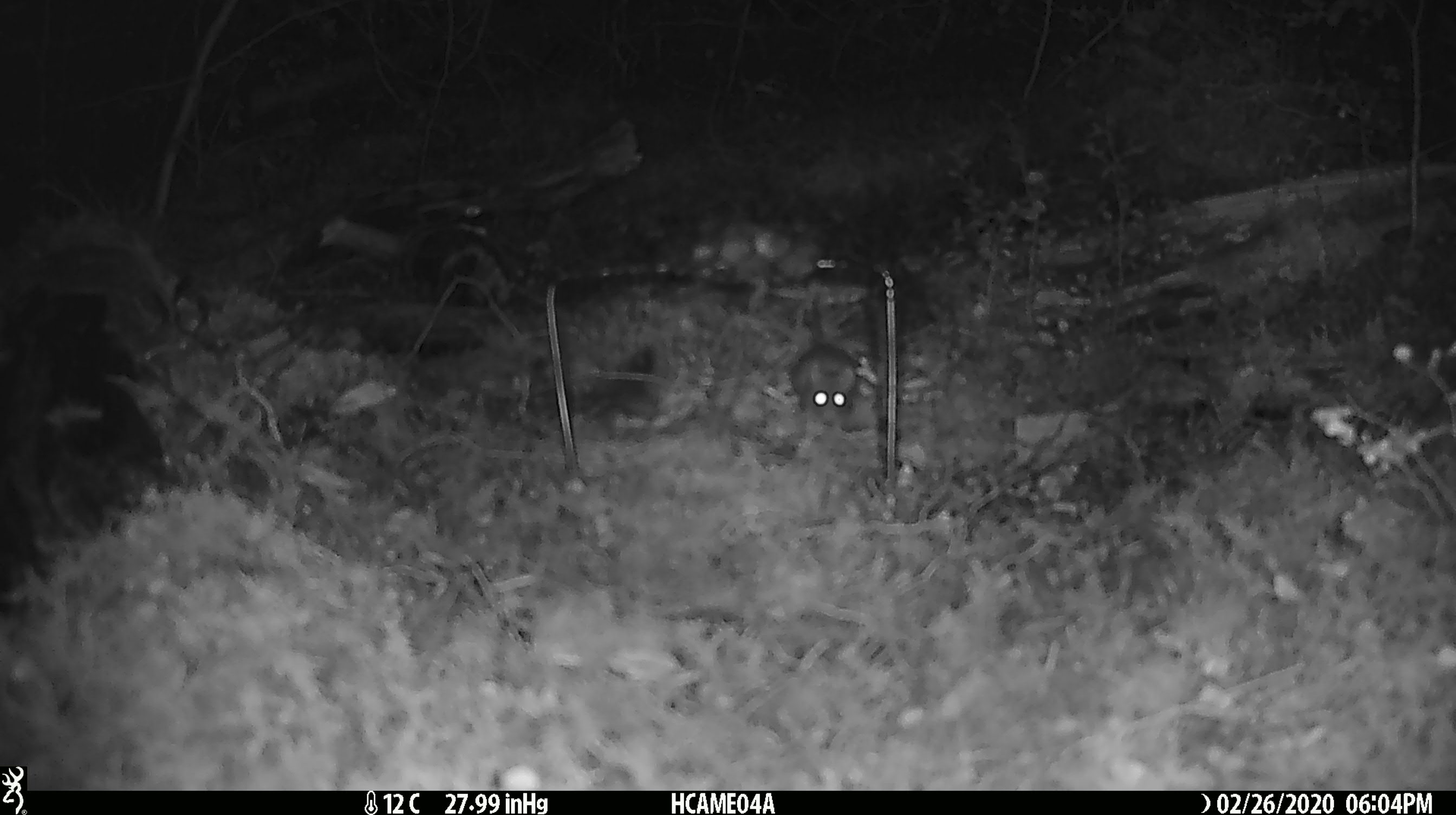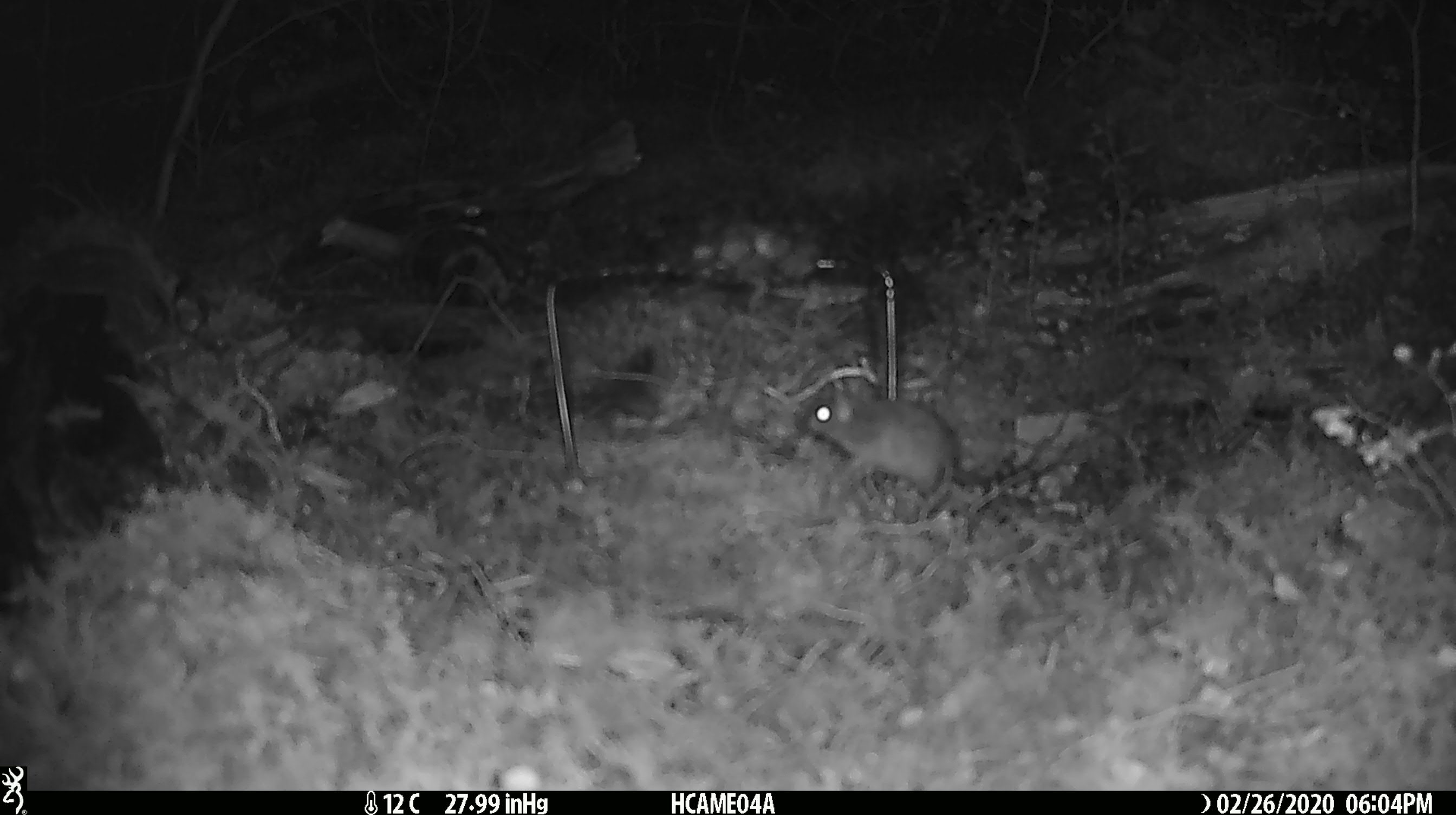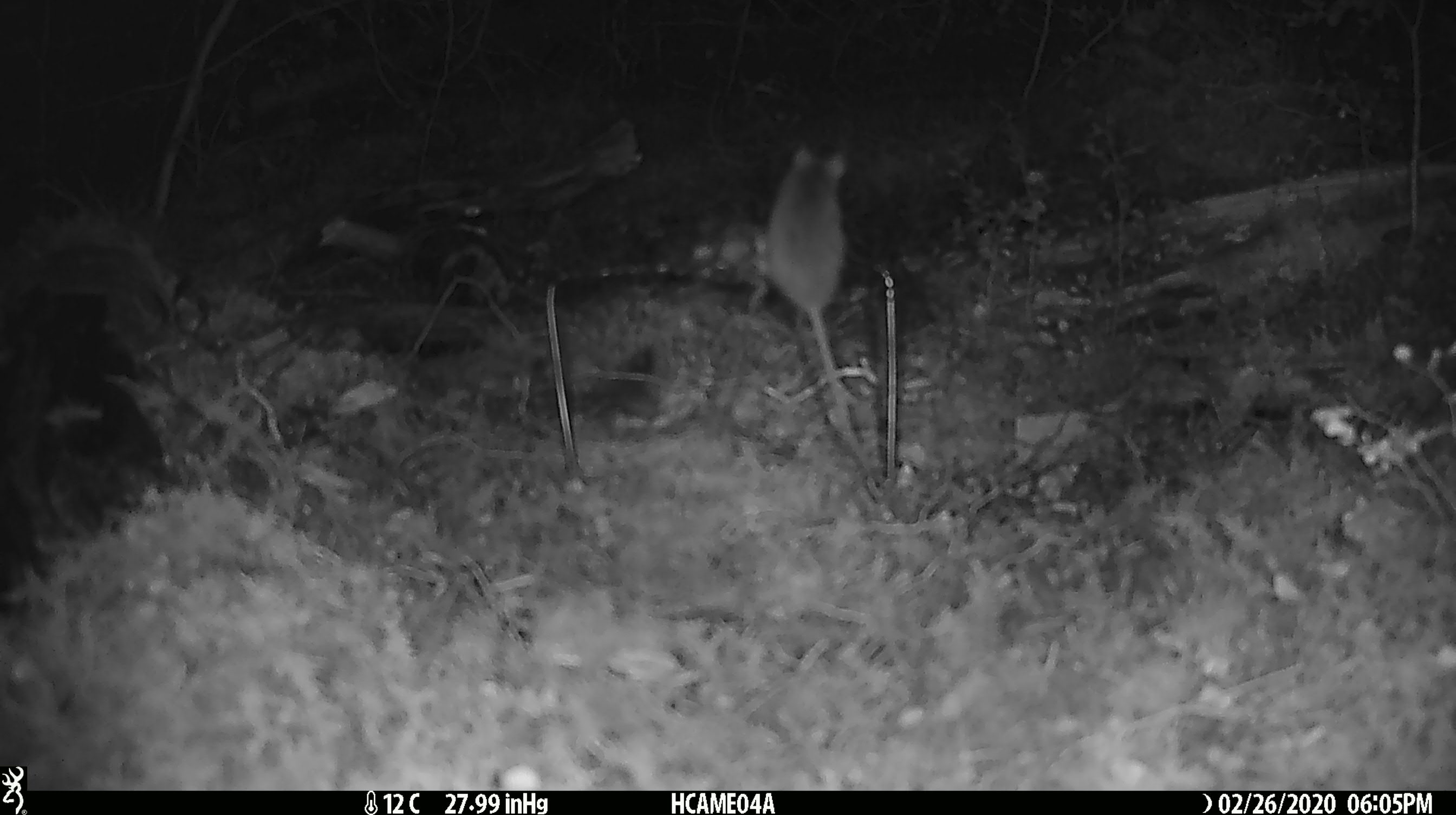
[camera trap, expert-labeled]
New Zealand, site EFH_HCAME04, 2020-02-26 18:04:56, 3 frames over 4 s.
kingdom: Animalia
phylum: Chordata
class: Mammalia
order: Rodentia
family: Muridae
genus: Mus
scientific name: Mus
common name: mouse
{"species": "mouse (Mus)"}